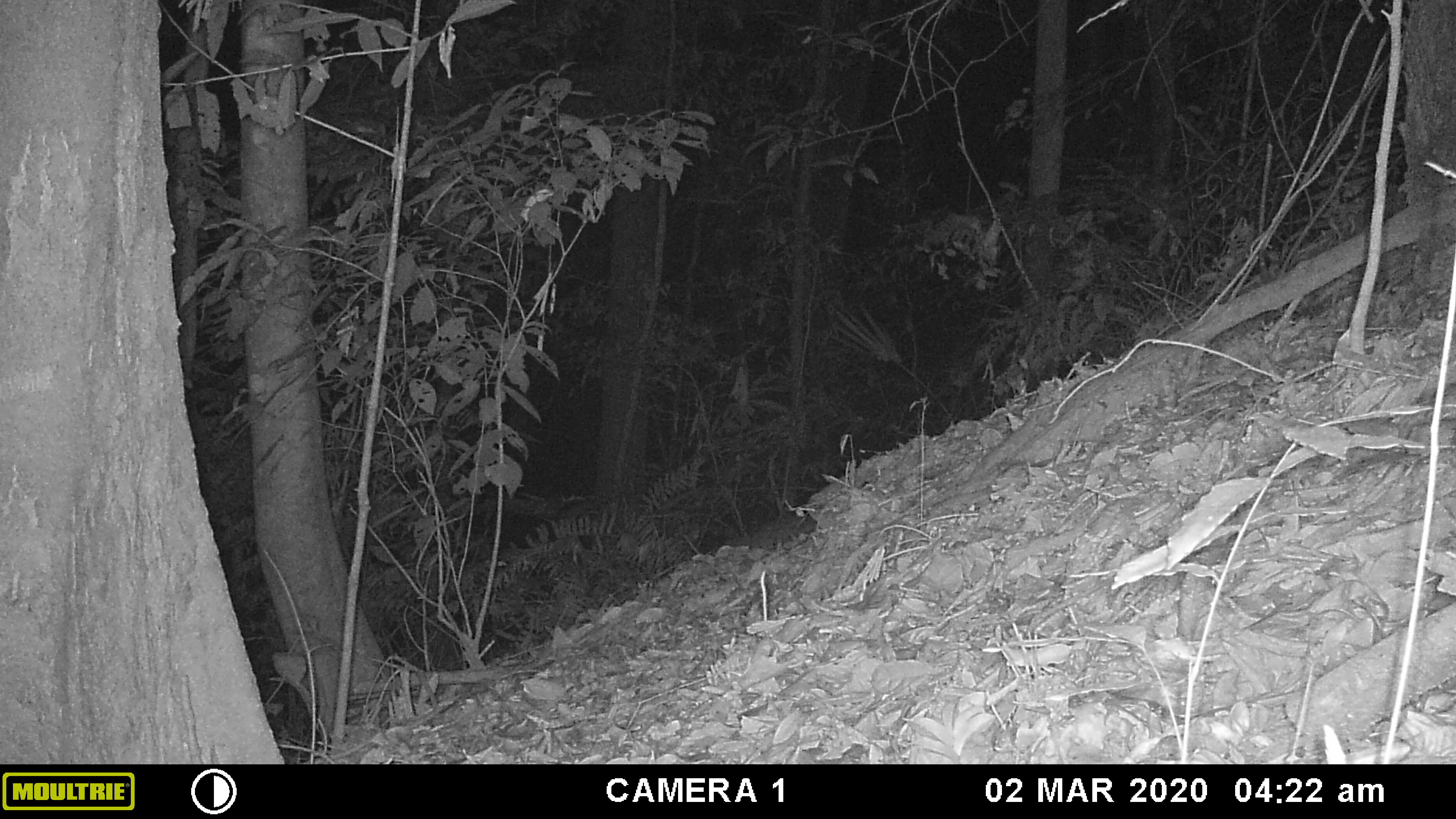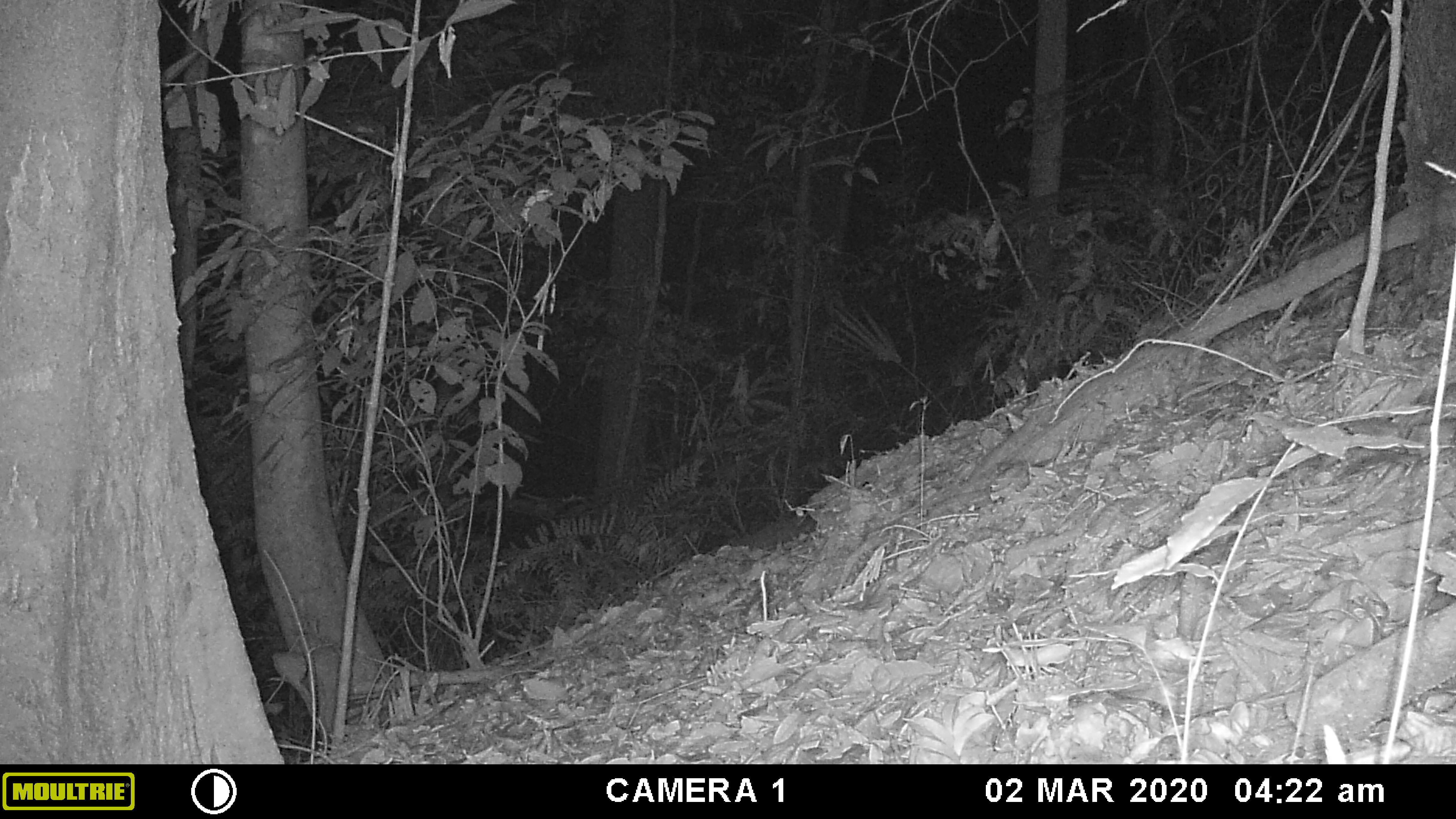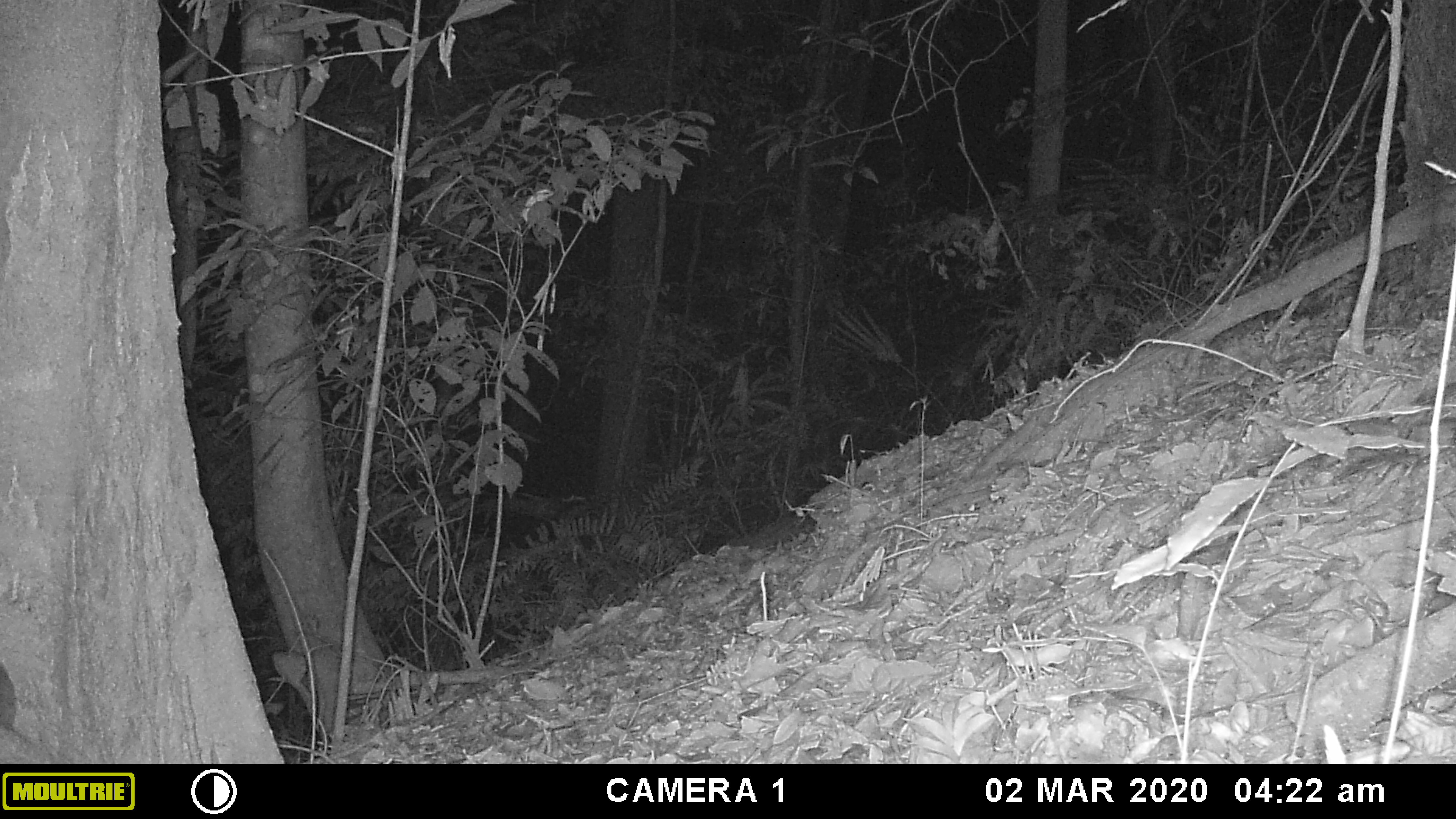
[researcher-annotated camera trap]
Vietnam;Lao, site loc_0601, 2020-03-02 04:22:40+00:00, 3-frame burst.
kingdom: Animalia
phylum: Chordata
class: Mammalia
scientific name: Mammalia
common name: mammal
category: unidentified small mammal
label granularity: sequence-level